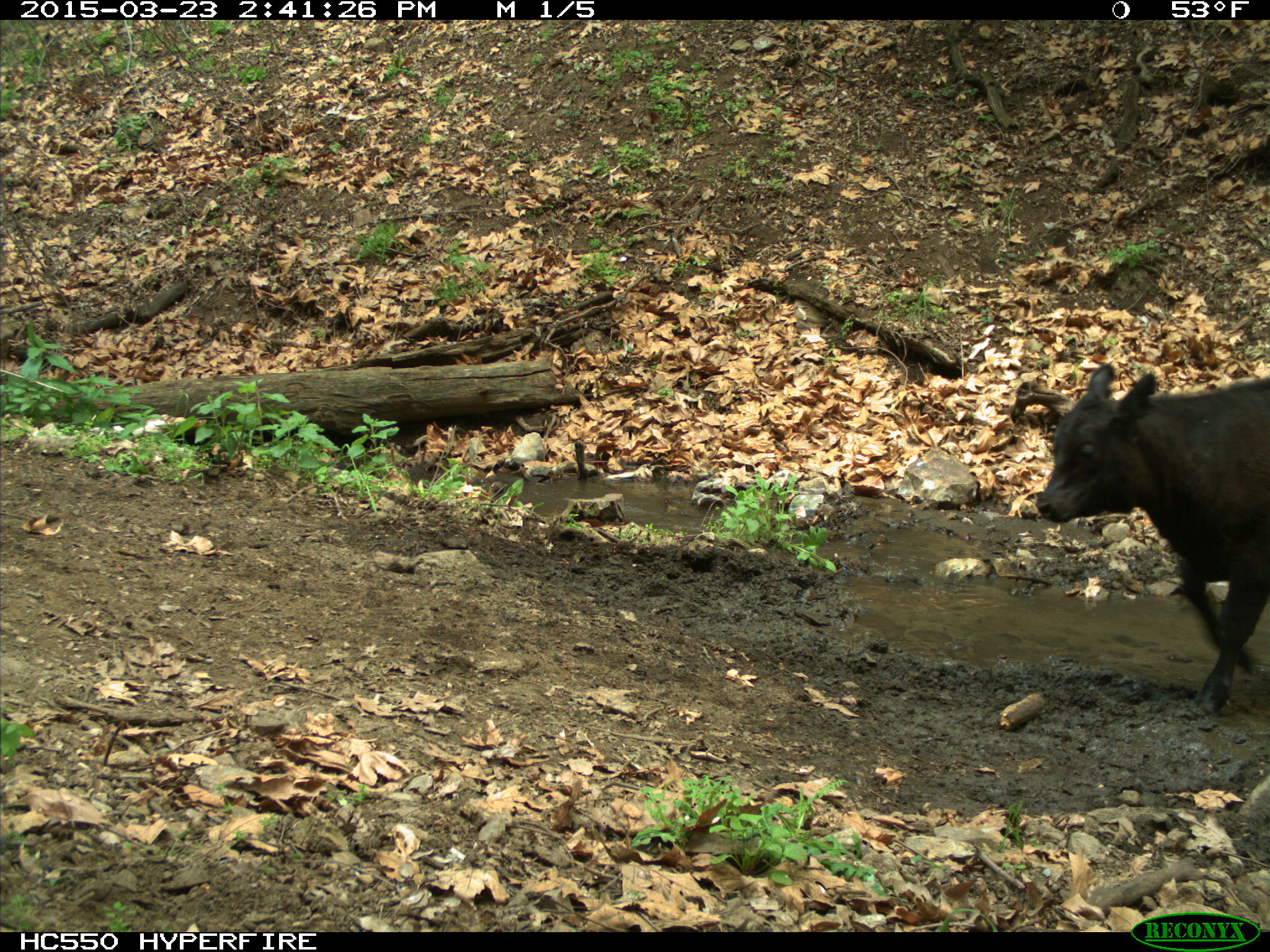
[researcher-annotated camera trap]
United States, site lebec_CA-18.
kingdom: Animalia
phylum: Chordata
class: Mammalia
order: Artiodactyla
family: Bovidae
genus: Bos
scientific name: Bos taurus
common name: domestic cow